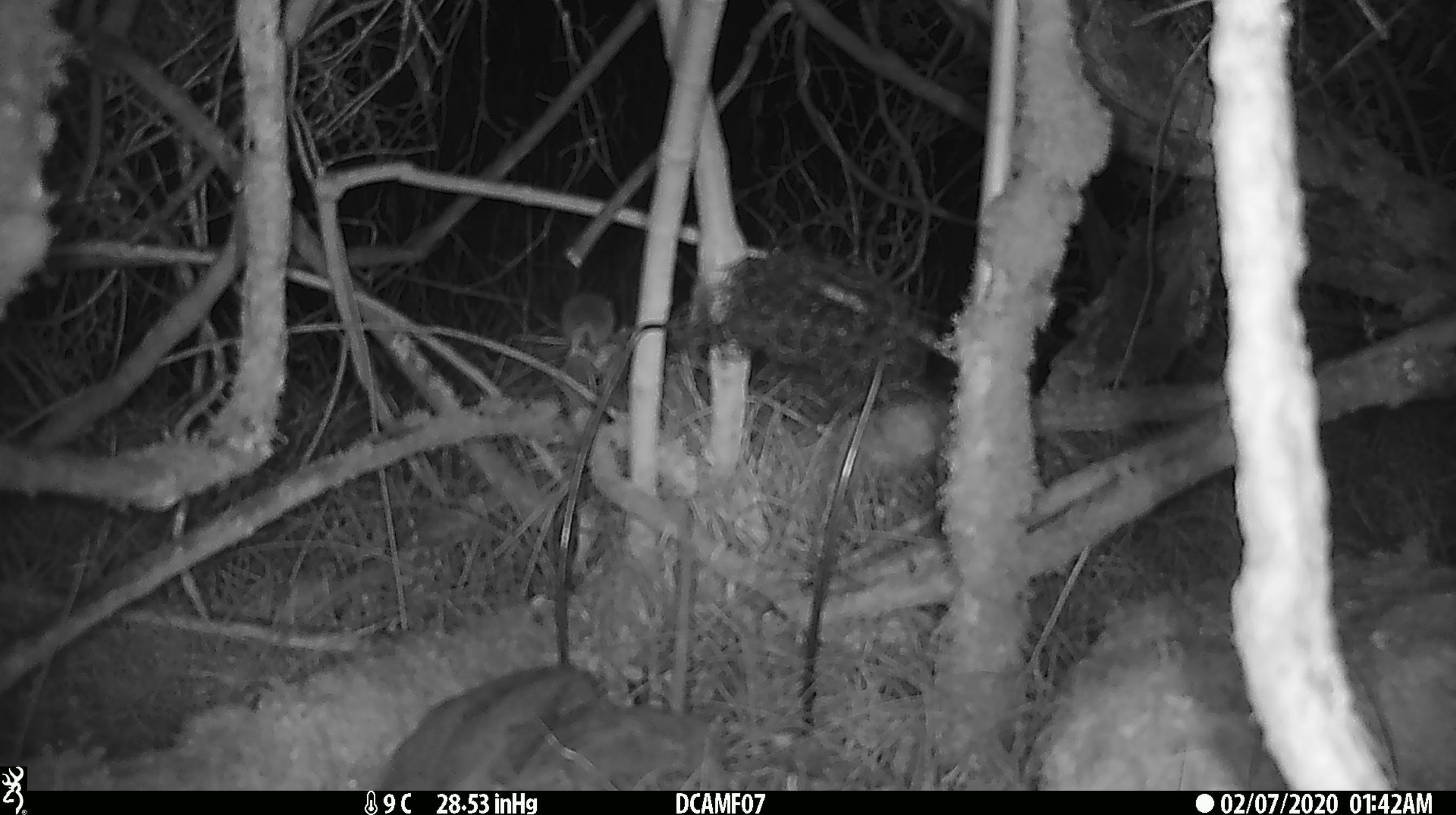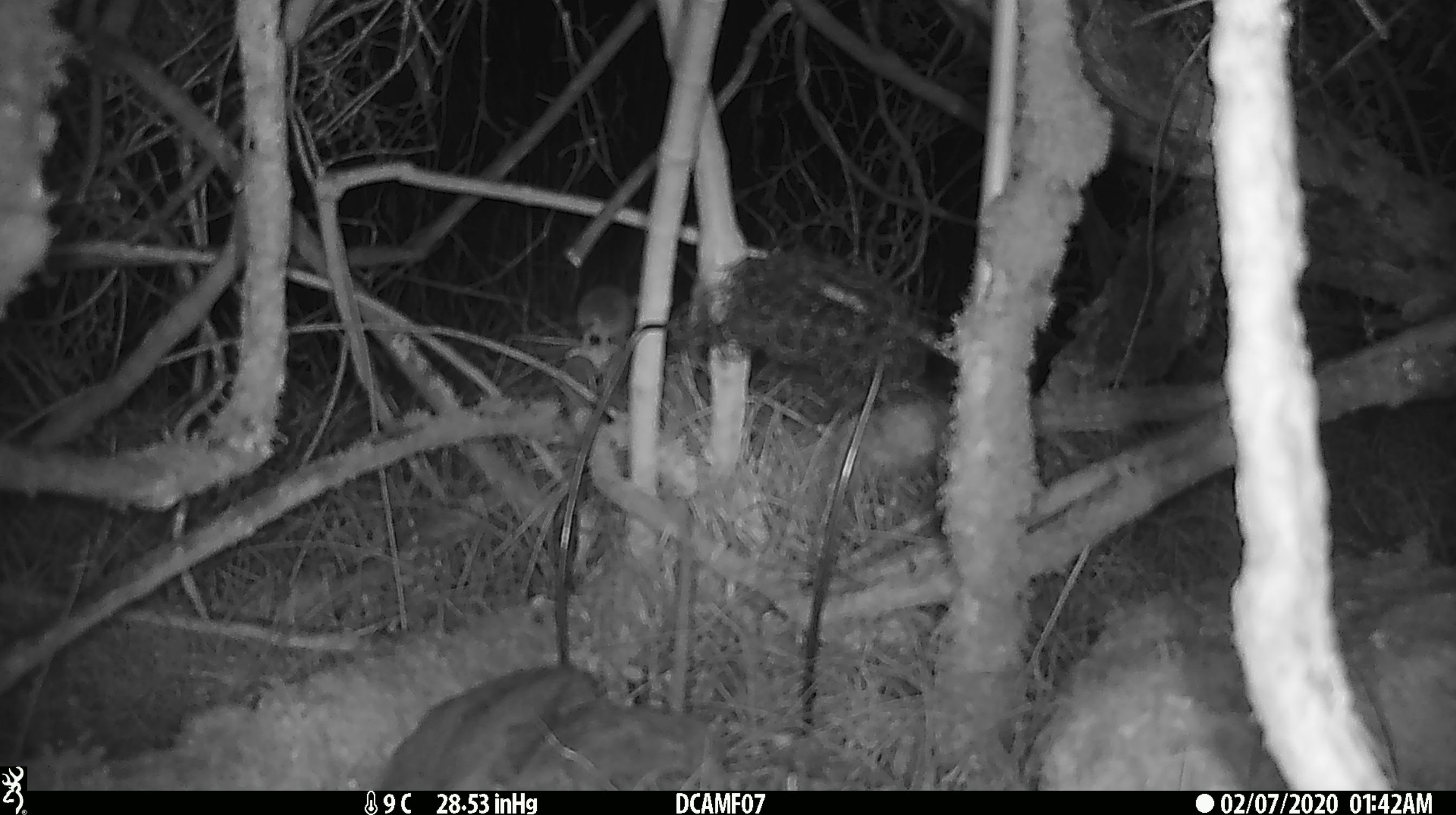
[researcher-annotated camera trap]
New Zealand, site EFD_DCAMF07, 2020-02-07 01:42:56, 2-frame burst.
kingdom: Animalia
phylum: Chordata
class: Mammalia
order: Rodentia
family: Muridae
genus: Mus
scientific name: Mus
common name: mouse